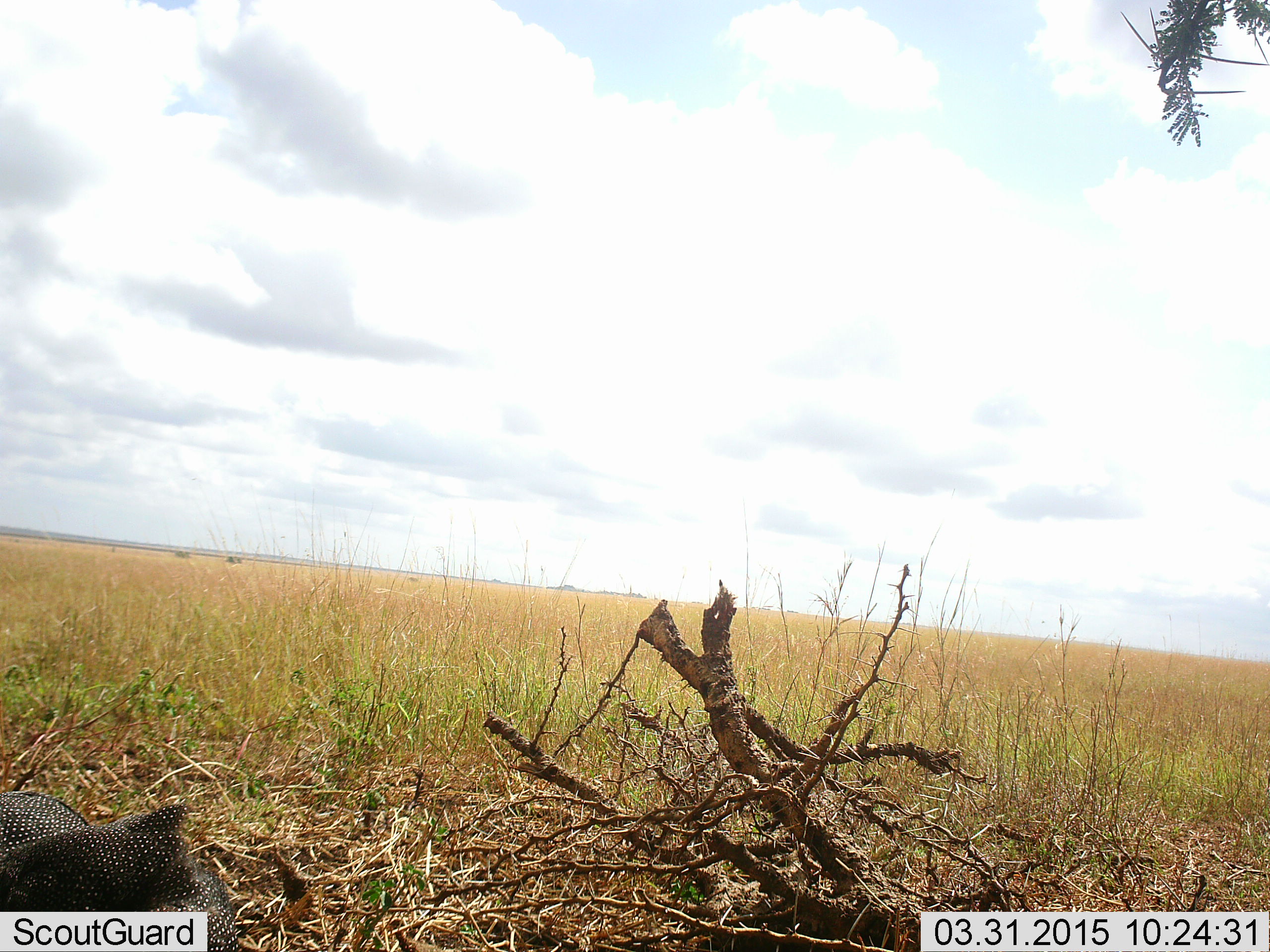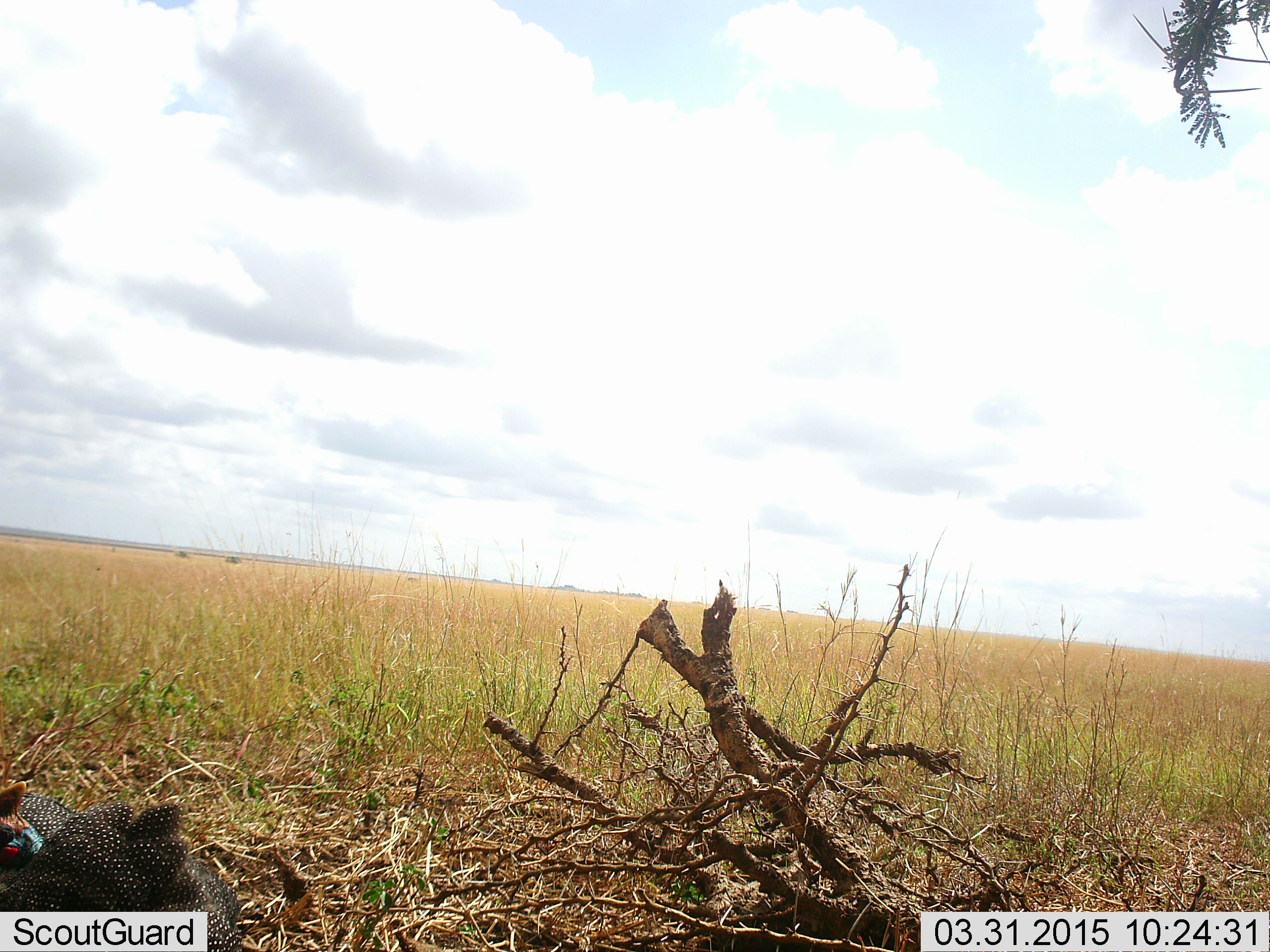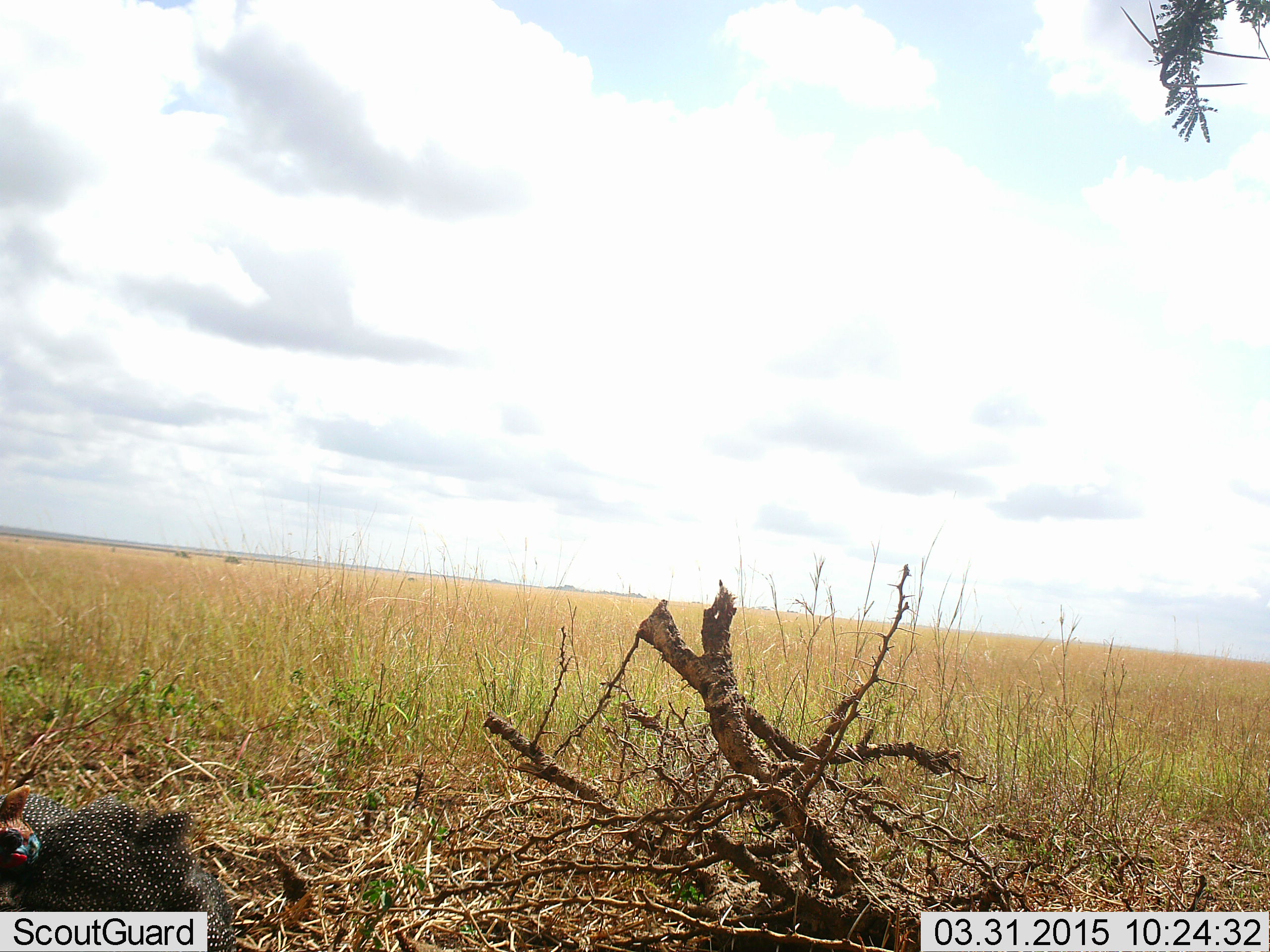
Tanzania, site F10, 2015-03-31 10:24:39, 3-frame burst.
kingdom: Animalia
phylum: Chordata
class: Aves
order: Galliformes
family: Numididae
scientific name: Numididae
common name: guinea fowl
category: guineafowl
Guineafowl (guinea fowl) (Numididae), count 2. Behavior (volunteer vote fractions): standing 70%, resting 0%, moving 10%, interacting 10%. Young present (vote fraction): 0%. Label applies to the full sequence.